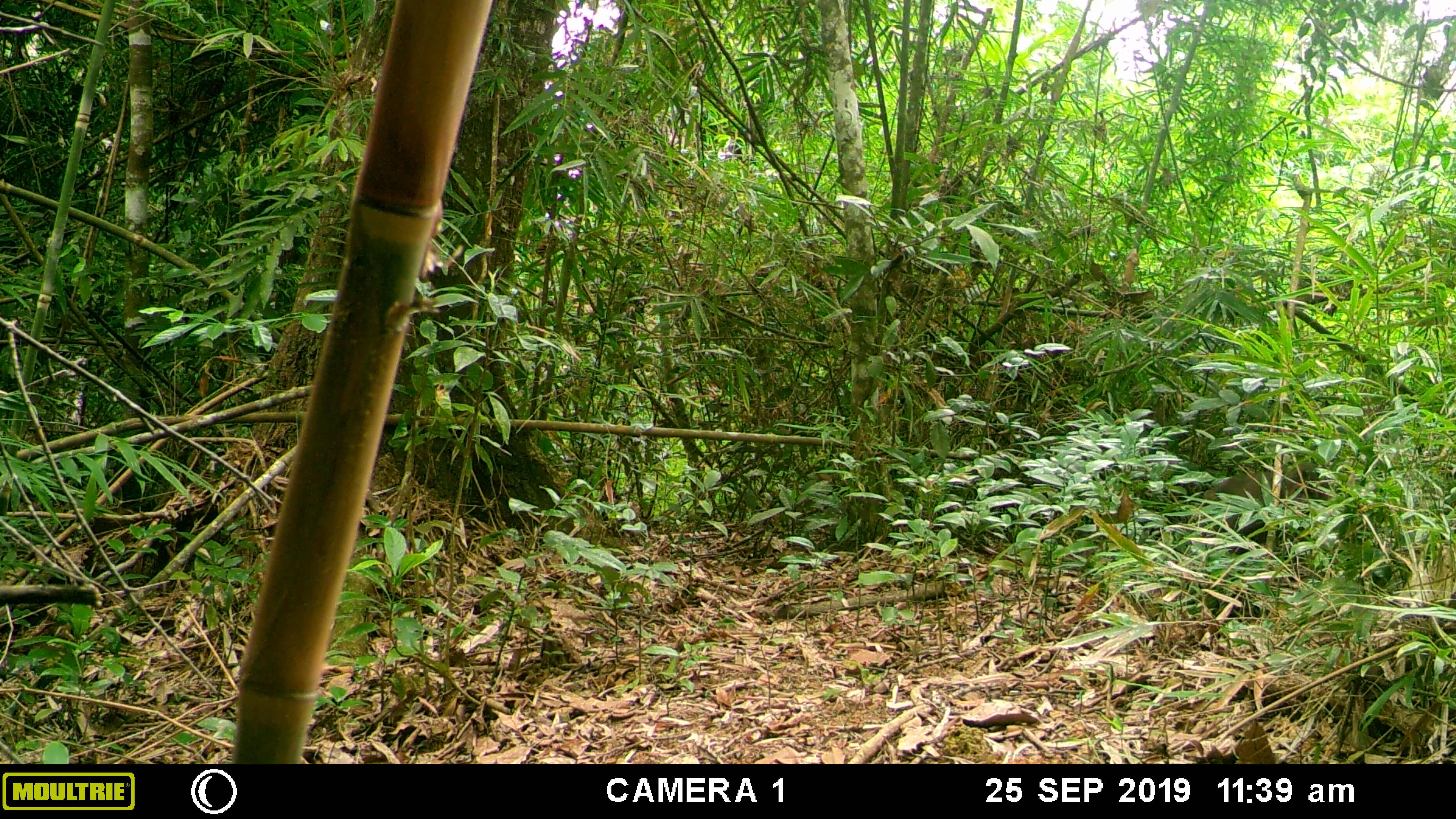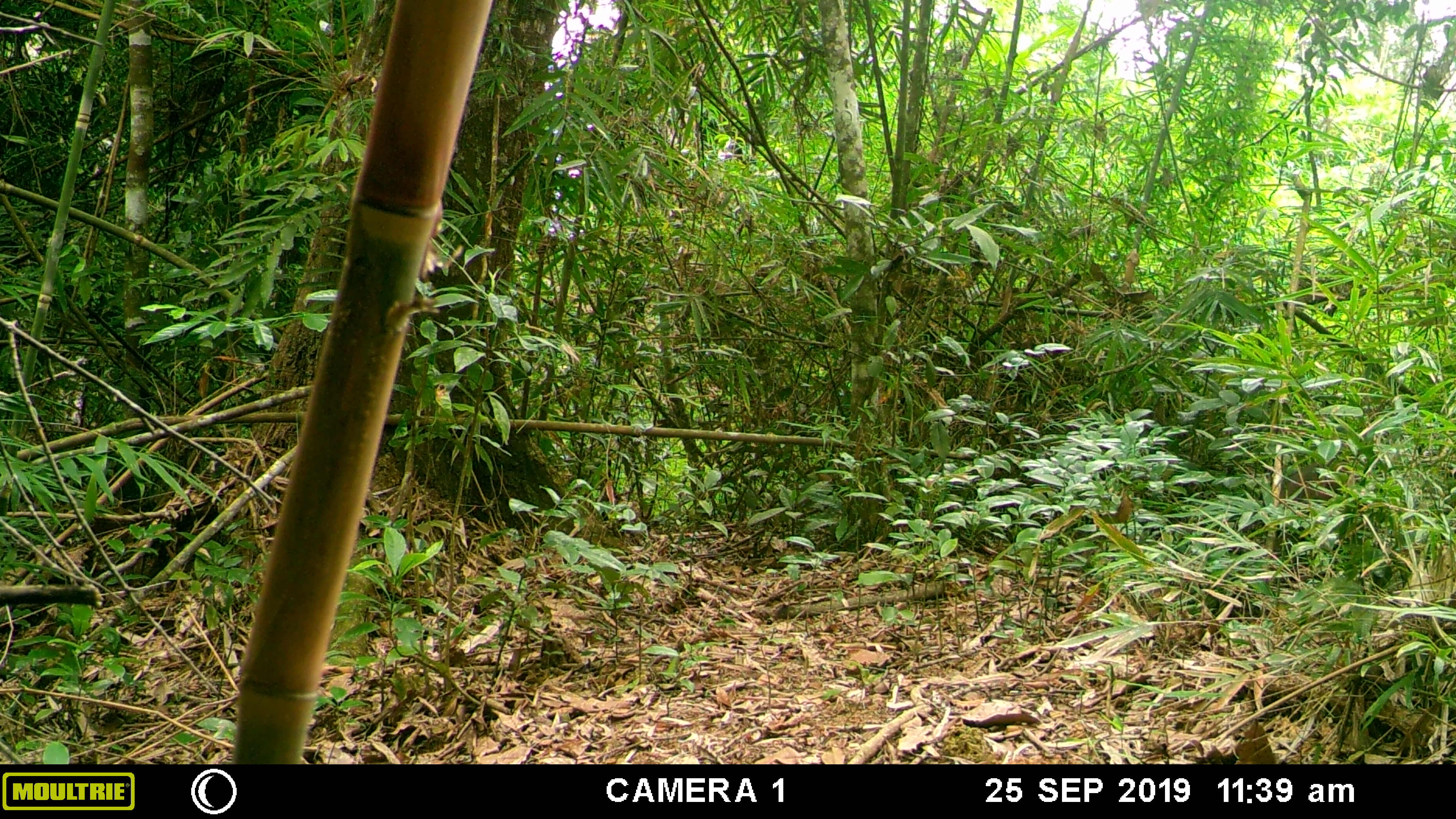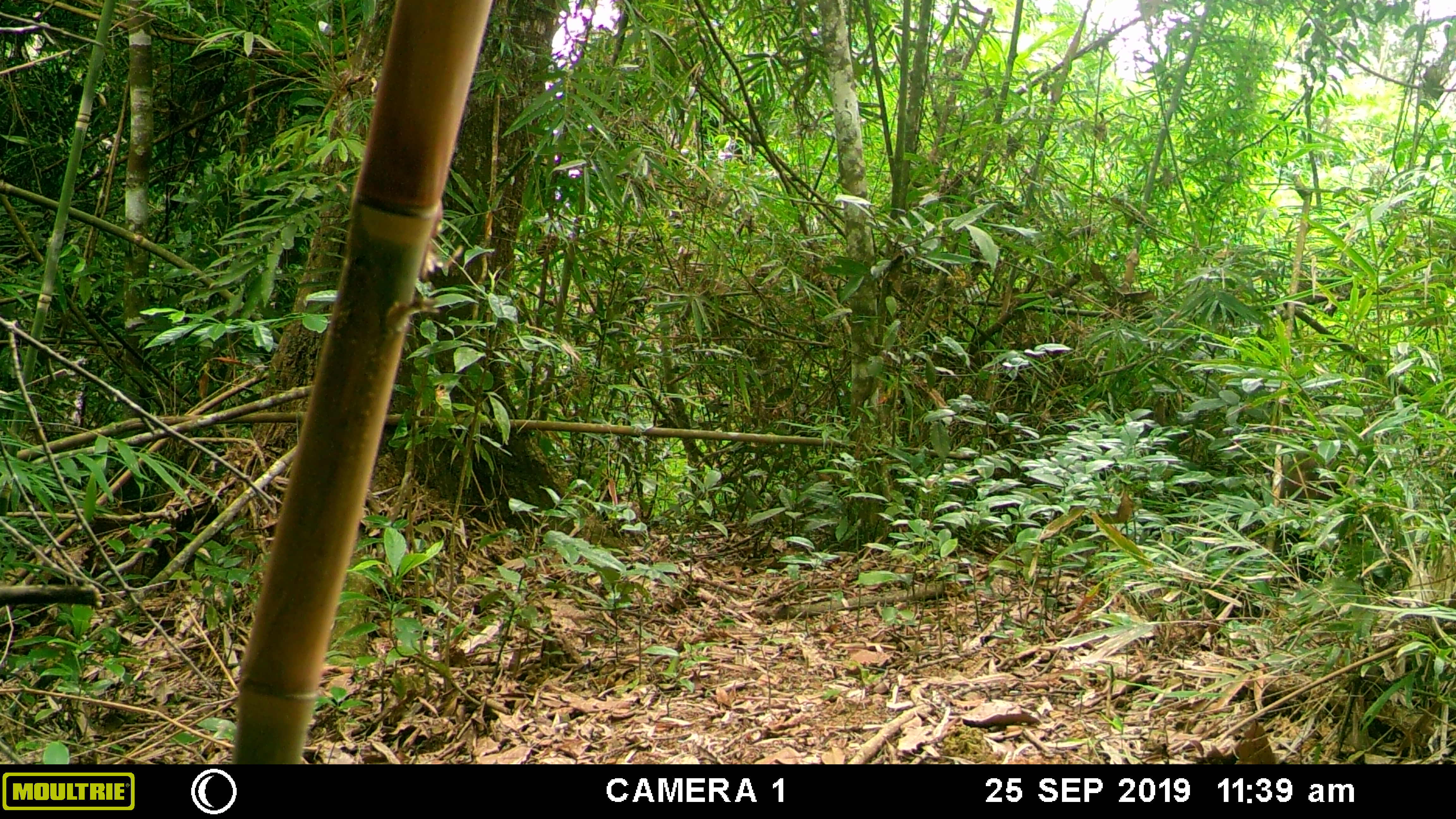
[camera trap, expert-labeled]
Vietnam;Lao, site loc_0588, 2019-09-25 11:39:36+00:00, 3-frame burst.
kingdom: Animalia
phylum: Chordata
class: Mammalia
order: Primates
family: Cercopithecidae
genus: Macaca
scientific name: Macaca arctoides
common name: stump-tailed macaque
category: stump tailed macaque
Stump tailed macaque (stump-tailed macaque) (Macaca arctoides). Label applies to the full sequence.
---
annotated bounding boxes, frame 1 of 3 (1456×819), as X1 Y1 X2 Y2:
stump tailed macaque: 1197 460 1335 554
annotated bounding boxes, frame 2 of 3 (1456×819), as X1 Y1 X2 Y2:
stump tailed macaque: 1279 461 1361 506